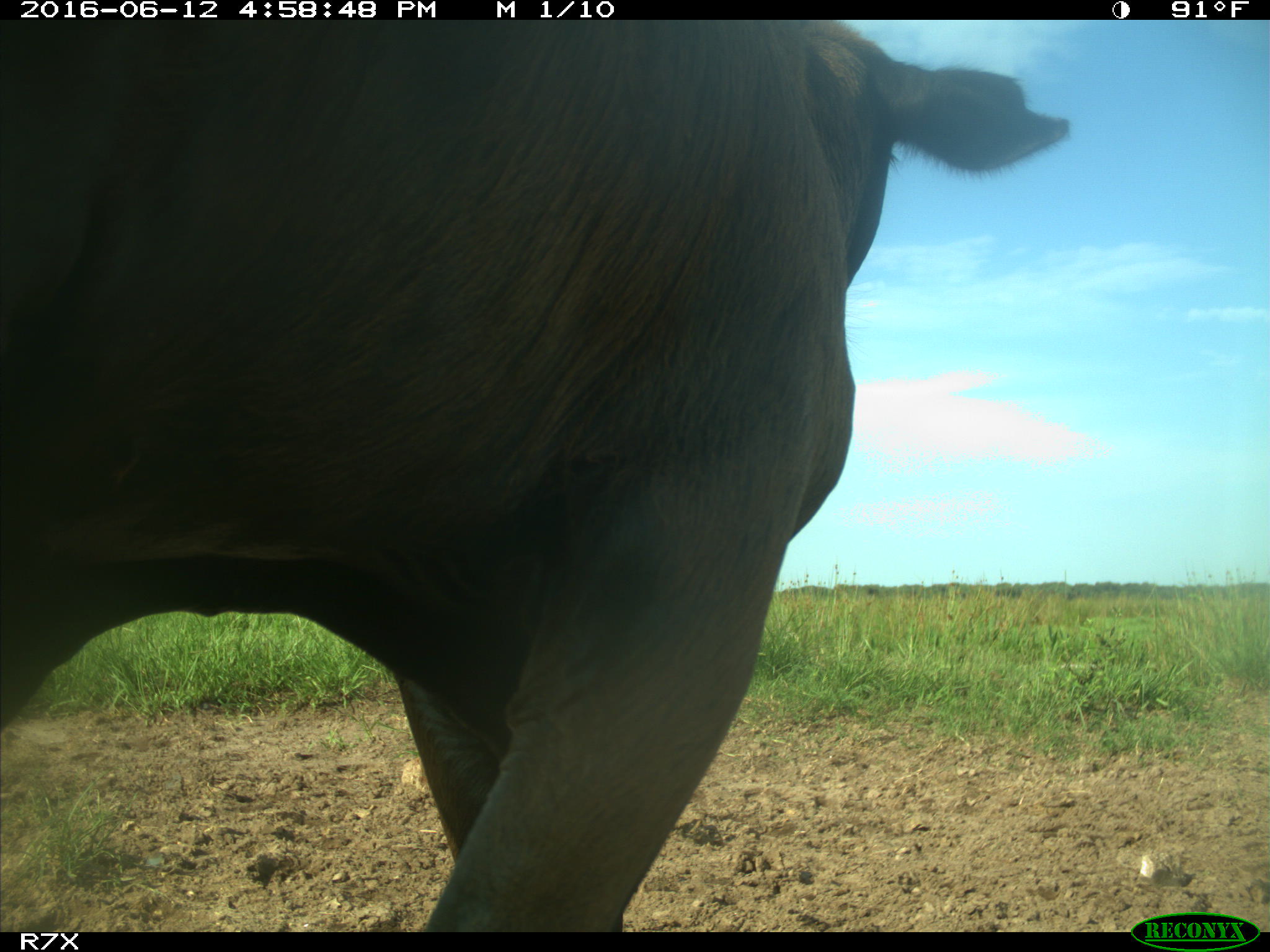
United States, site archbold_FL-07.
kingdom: Animalia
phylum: Chordata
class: Mammalia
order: Artiodactyla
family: Bovidae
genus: Bos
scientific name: Bos taurus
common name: domestic cow